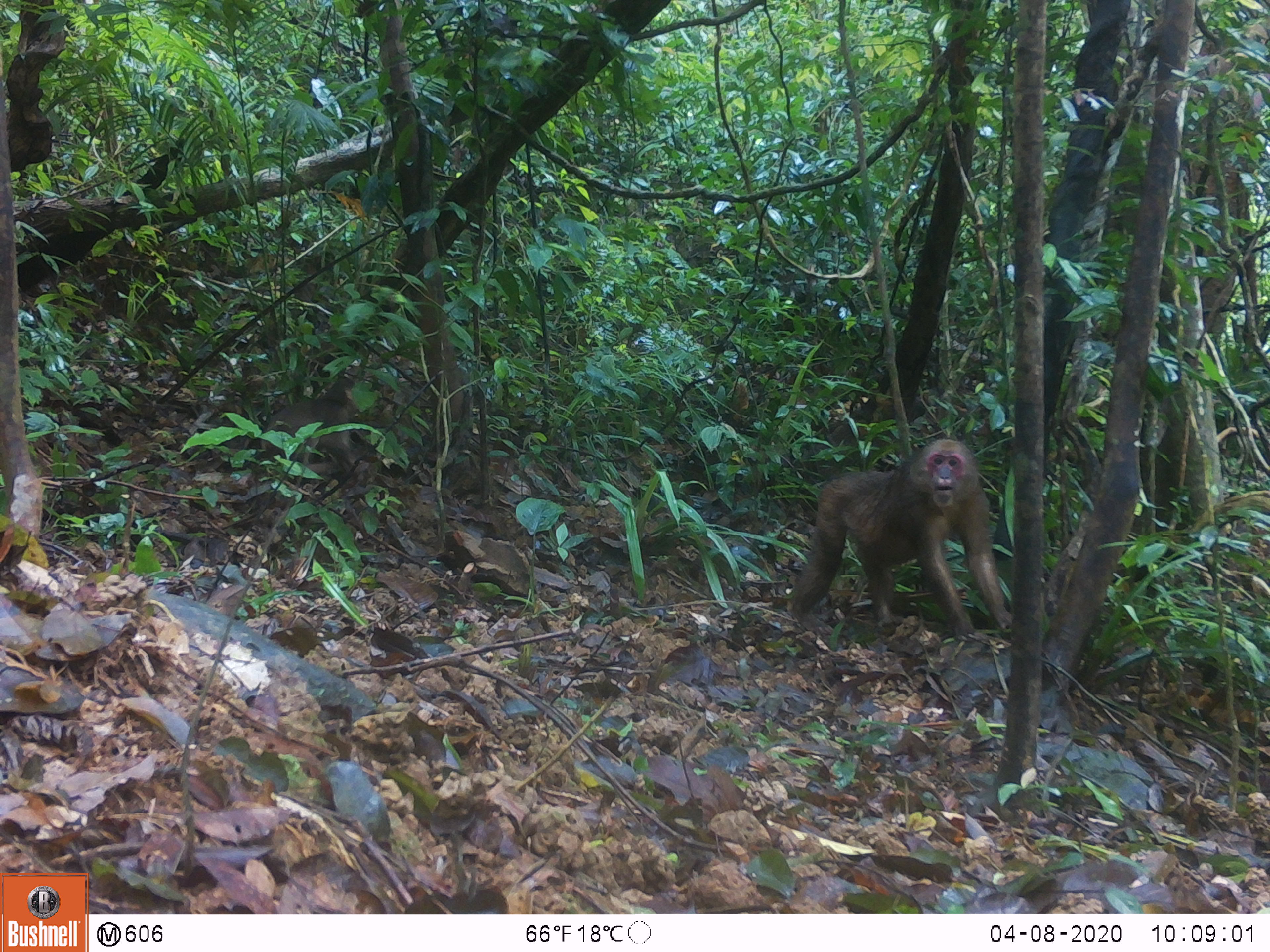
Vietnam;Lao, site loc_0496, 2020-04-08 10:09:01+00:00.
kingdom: Animalia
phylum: Chordata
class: Mammalia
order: Primates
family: Cercopithecidae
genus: Macaca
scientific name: Macaca arctoides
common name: stump-tailed macaque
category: stump tailed macaque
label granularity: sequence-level